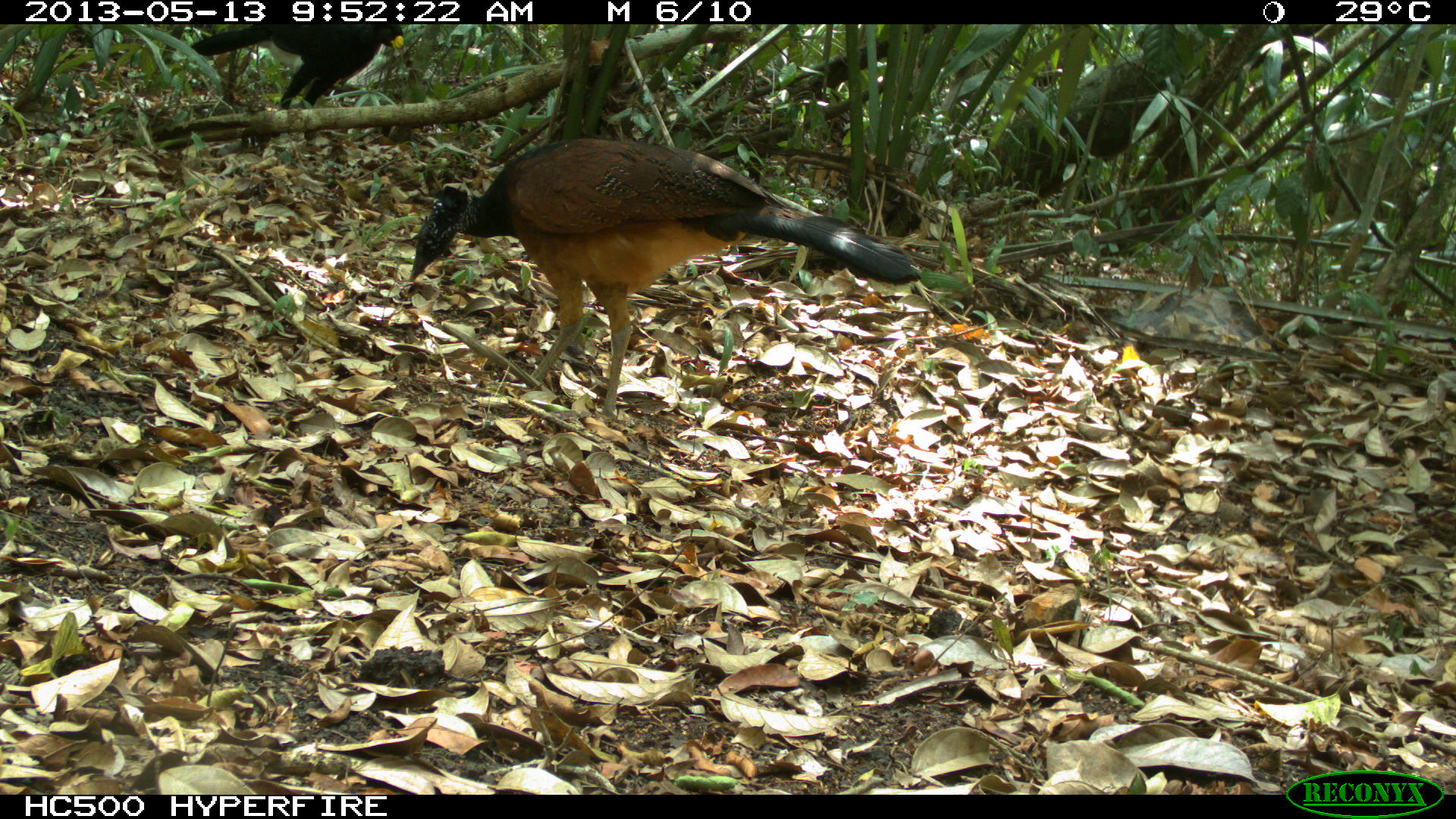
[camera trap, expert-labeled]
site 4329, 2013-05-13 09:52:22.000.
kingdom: Animalia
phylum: Chordata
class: Aves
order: Galliformes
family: Cracidae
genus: Crax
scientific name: Crax rubra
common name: great curassow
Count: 2.